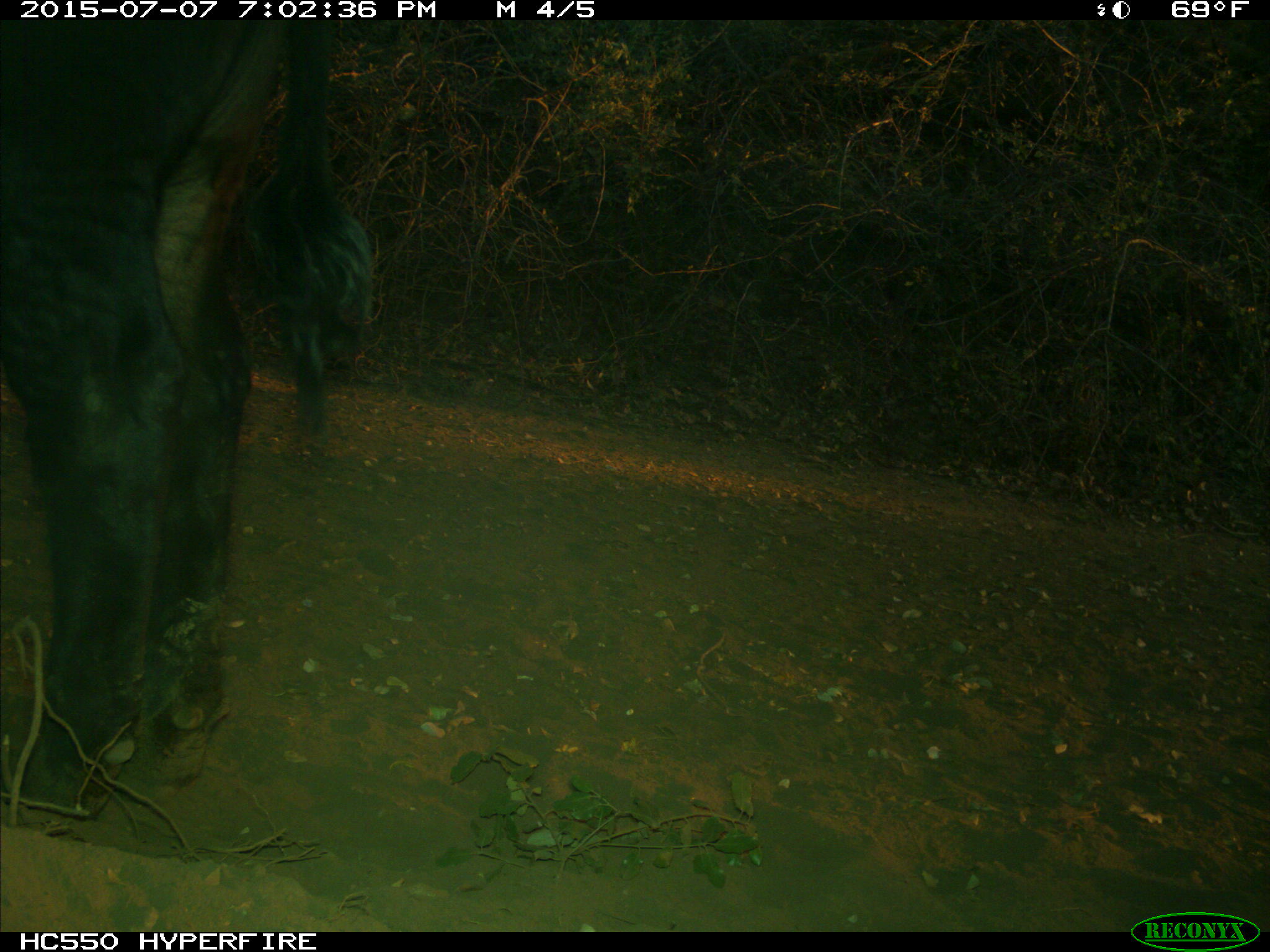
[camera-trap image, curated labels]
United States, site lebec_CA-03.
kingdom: Animalia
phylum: Chordata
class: Mammalia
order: Artiodactyla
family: Bovidae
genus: Bos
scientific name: Bos taurus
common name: domestic cow